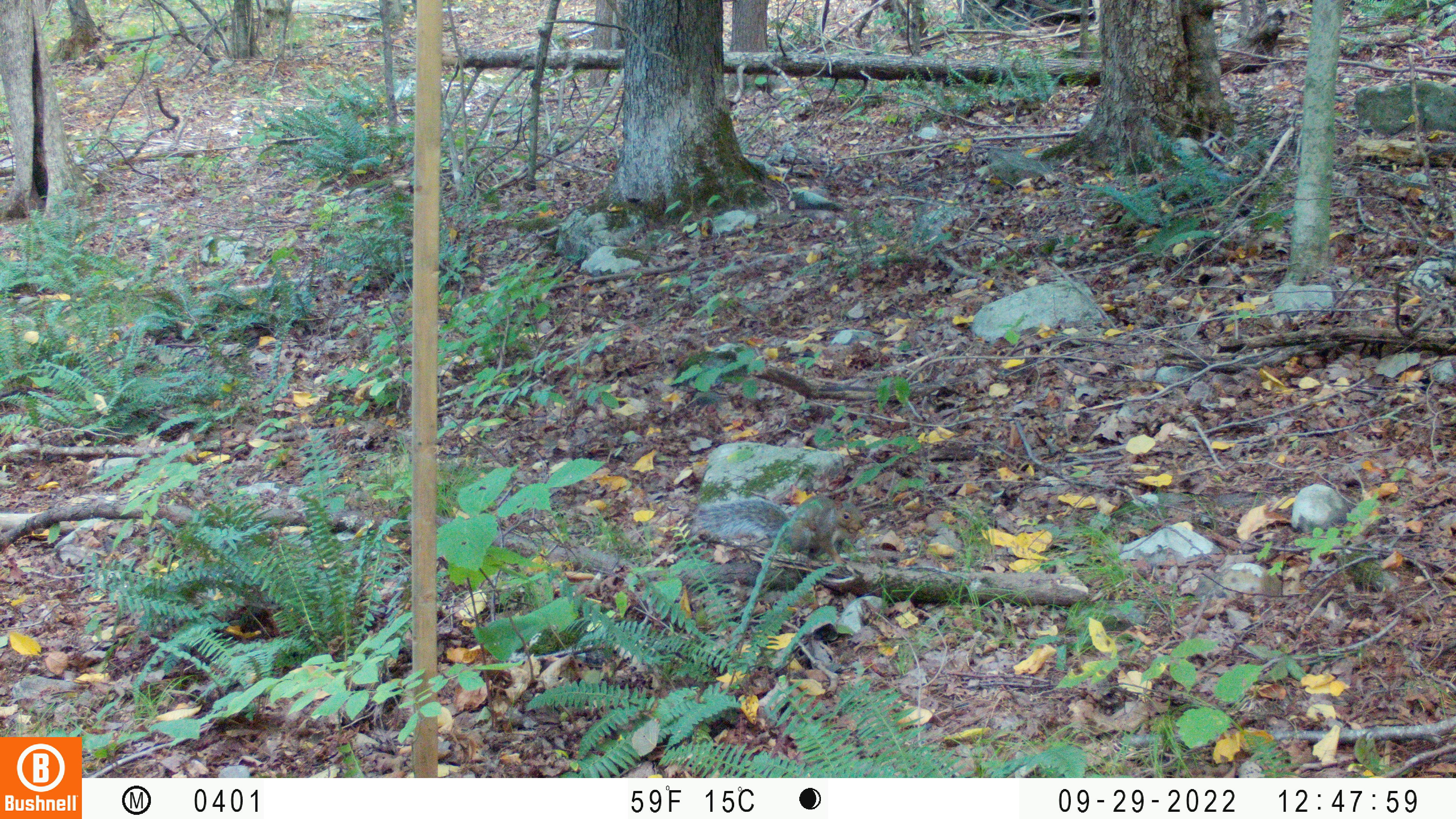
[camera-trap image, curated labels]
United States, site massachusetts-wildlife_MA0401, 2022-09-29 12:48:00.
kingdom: Animalia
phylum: Chordata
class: Mammalia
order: Rodentia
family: Sciuridae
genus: Sciurus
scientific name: Sciurus carolinensis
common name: gray squirrel